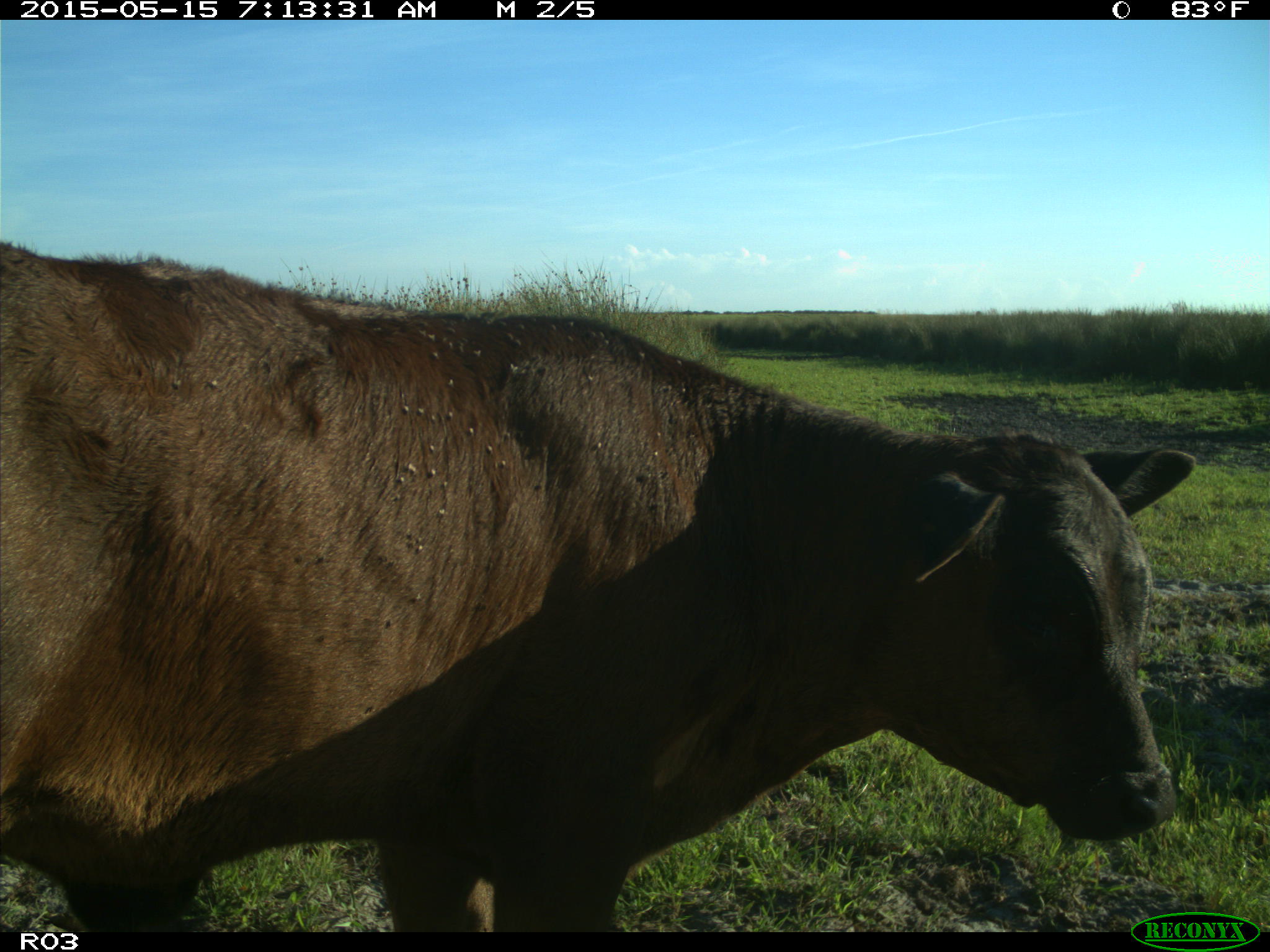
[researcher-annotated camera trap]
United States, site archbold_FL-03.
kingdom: Animalia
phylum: Chordata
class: Mammalia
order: Artiodactyla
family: Bovidae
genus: Bos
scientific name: Bos taurus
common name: domestic cow